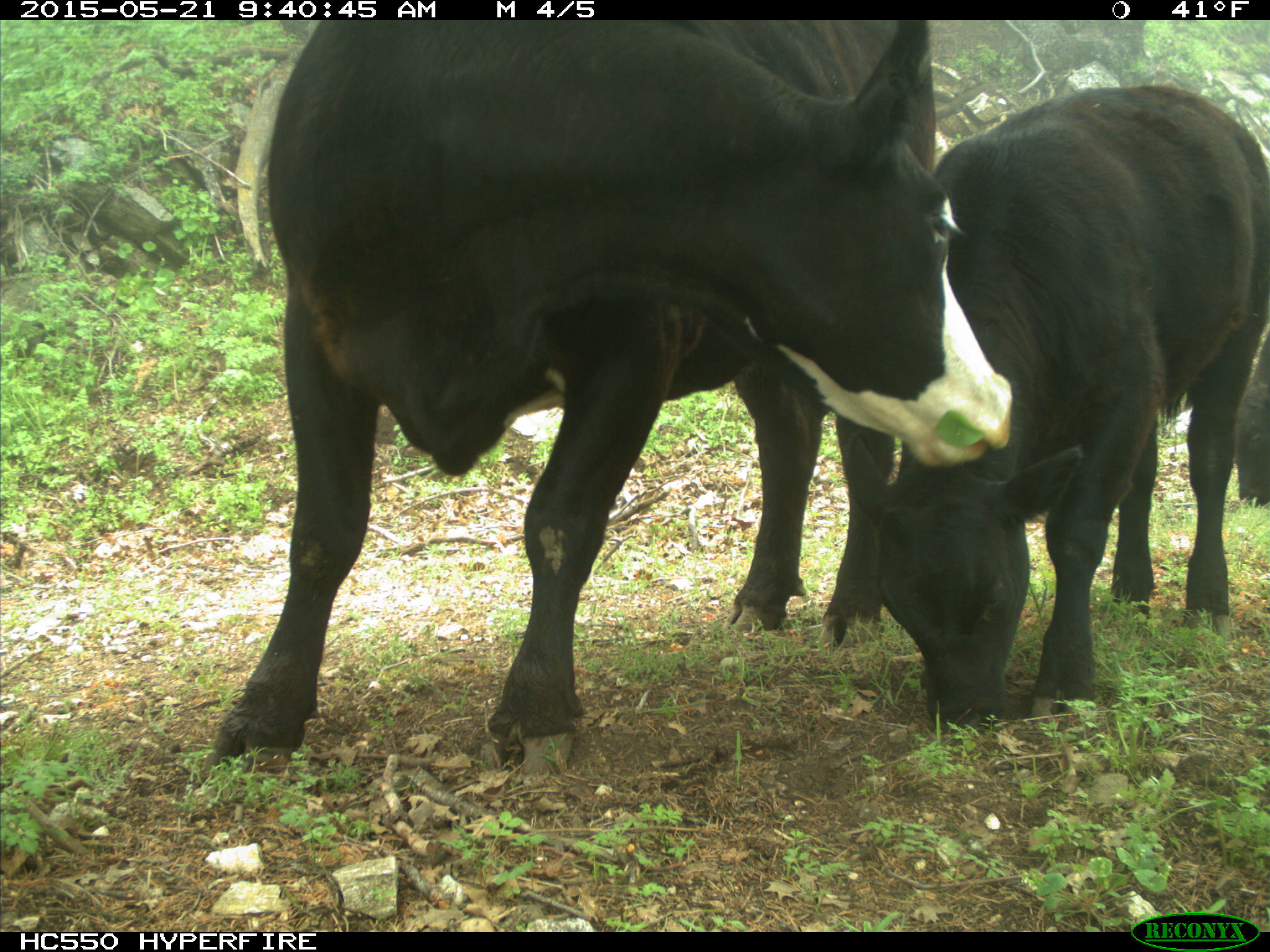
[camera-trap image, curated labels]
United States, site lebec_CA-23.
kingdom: Animalia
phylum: Chordata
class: Mammalia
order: Artiodactyla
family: Bovidae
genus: Bos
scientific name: Bos taurus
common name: domestic cow